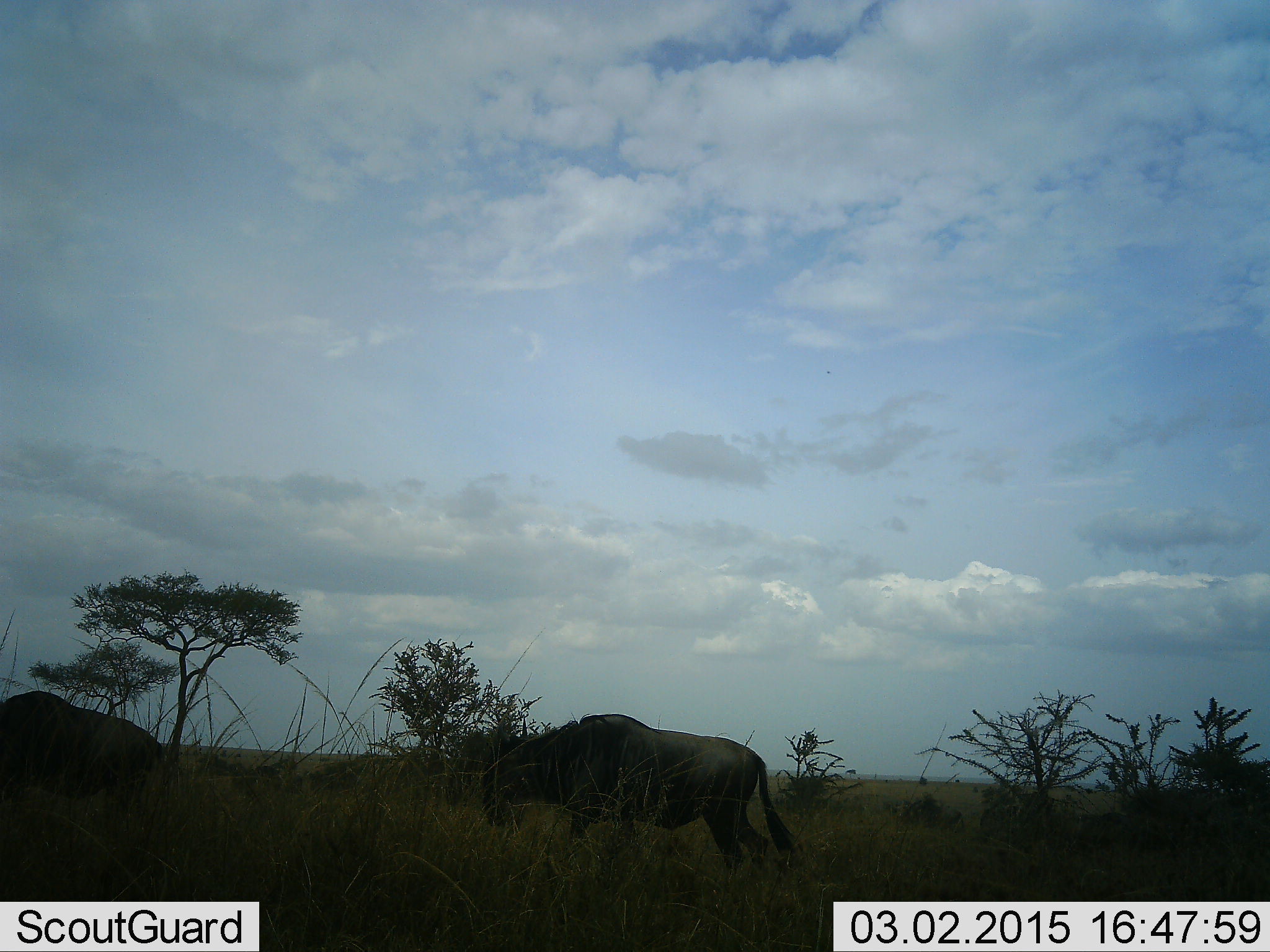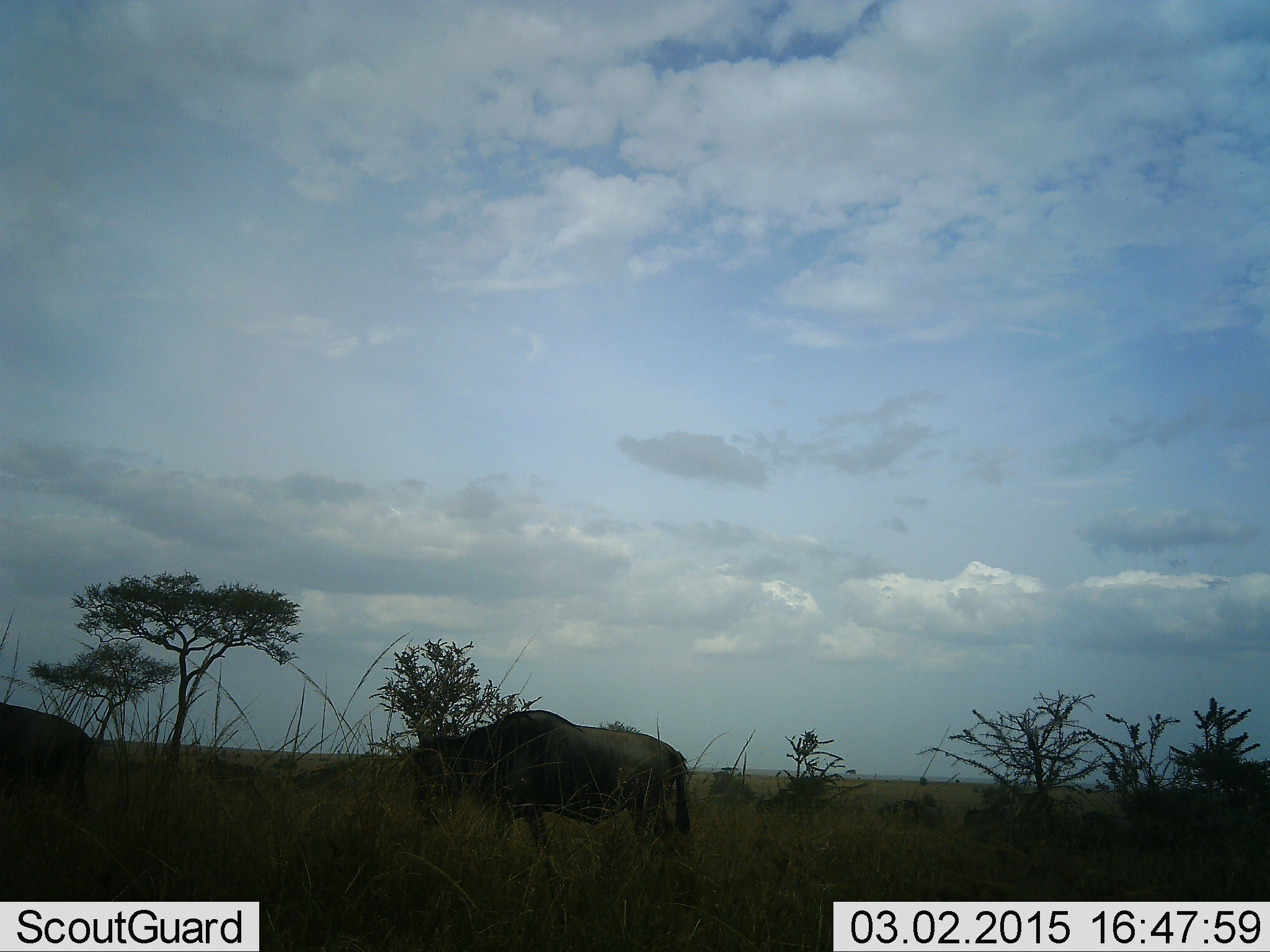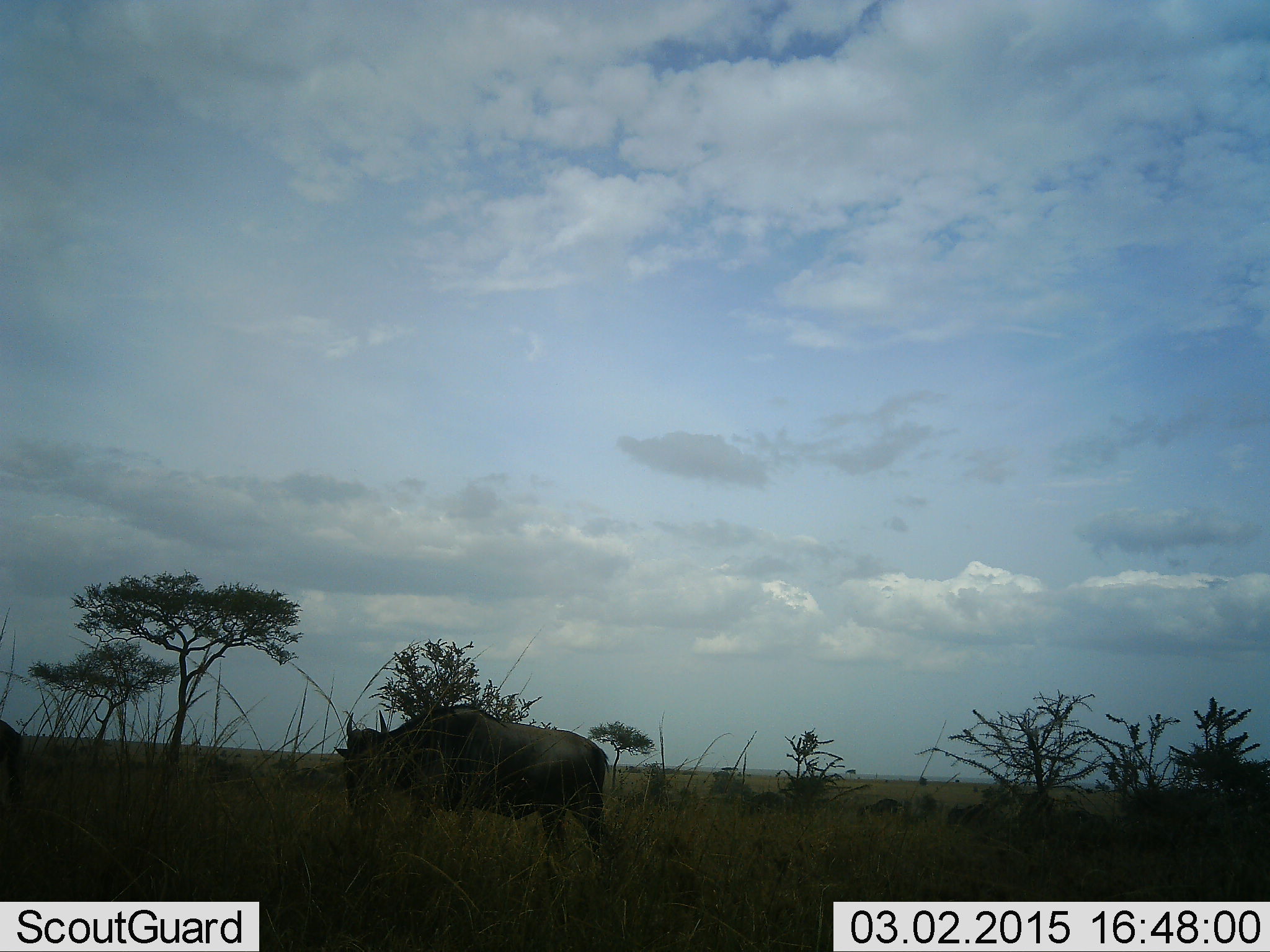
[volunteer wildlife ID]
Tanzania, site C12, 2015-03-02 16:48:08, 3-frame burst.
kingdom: Animalia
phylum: Chordata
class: Mammalia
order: Artiodactyla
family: Bovidae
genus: Connochaetes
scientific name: Connochaetes taurinus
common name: blue wildebeest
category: wildebeest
Wildebeest (blue wildebeest) (Connochaetes taurinus), count 7. Behavior (volunteer vote fractions): standing 20%, resting 10%, moving 80%, interacting 0%. Young present (vote fraction): 0%. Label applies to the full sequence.